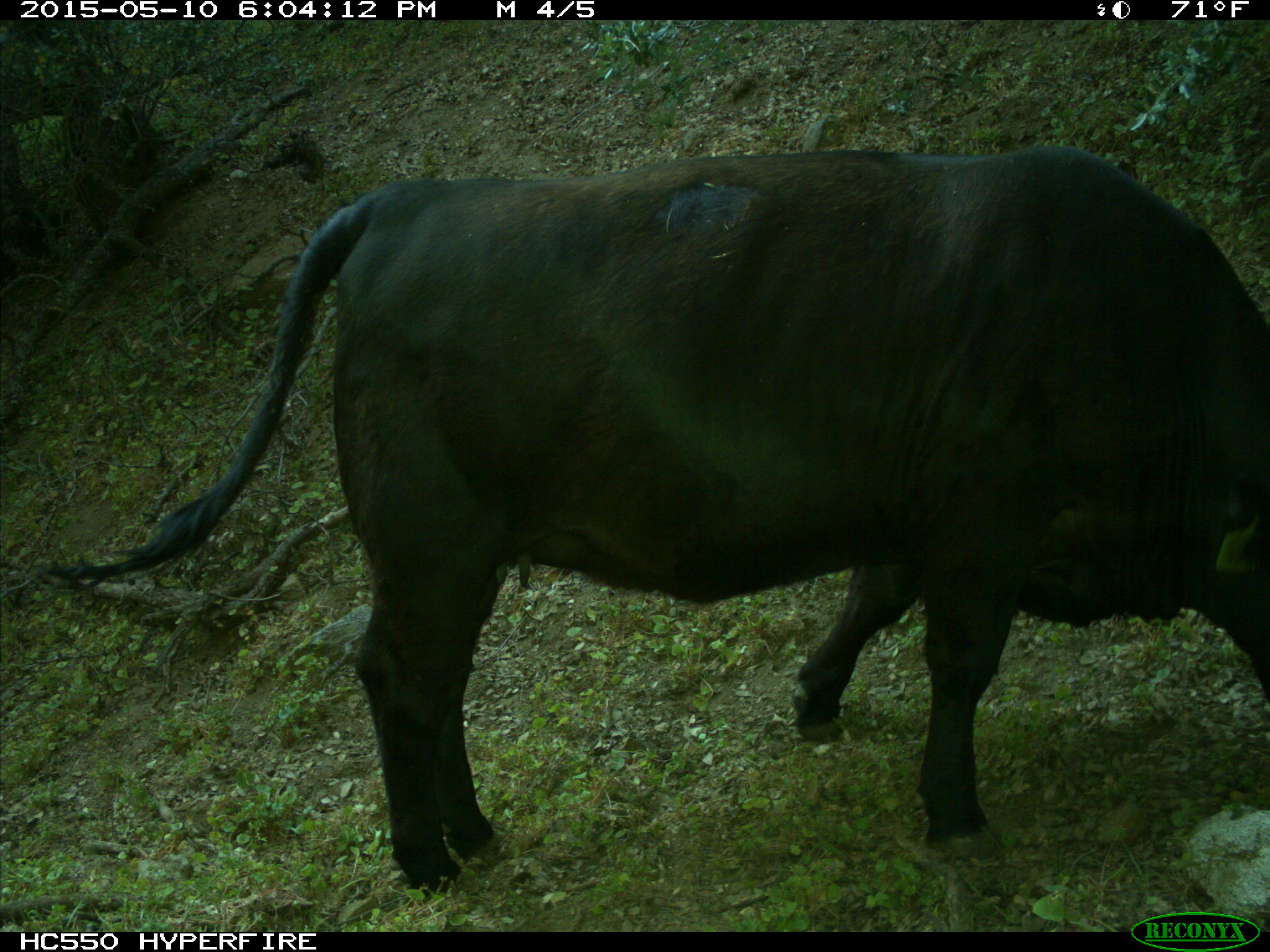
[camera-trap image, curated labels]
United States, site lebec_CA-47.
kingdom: Animalia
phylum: Chordata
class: Mammalia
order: Artiodactyla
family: Bovidae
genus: Bos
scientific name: Bos taurus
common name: domestic cow